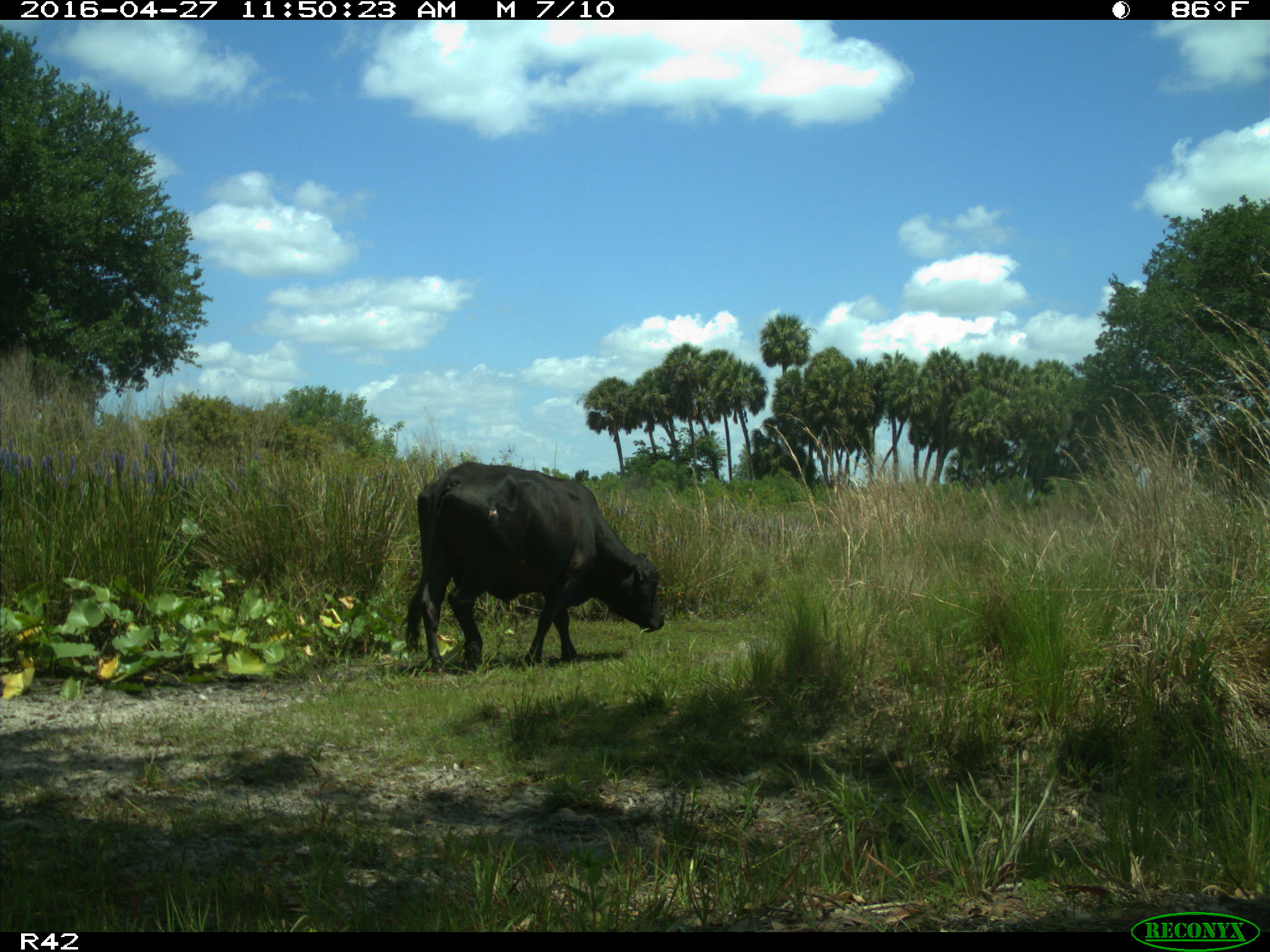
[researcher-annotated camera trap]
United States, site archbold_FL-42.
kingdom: Animalia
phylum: Chordata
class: Mammalia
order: Artiodactyla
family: Bovidae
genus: Bos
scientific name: Bos taurus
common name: domestic cow